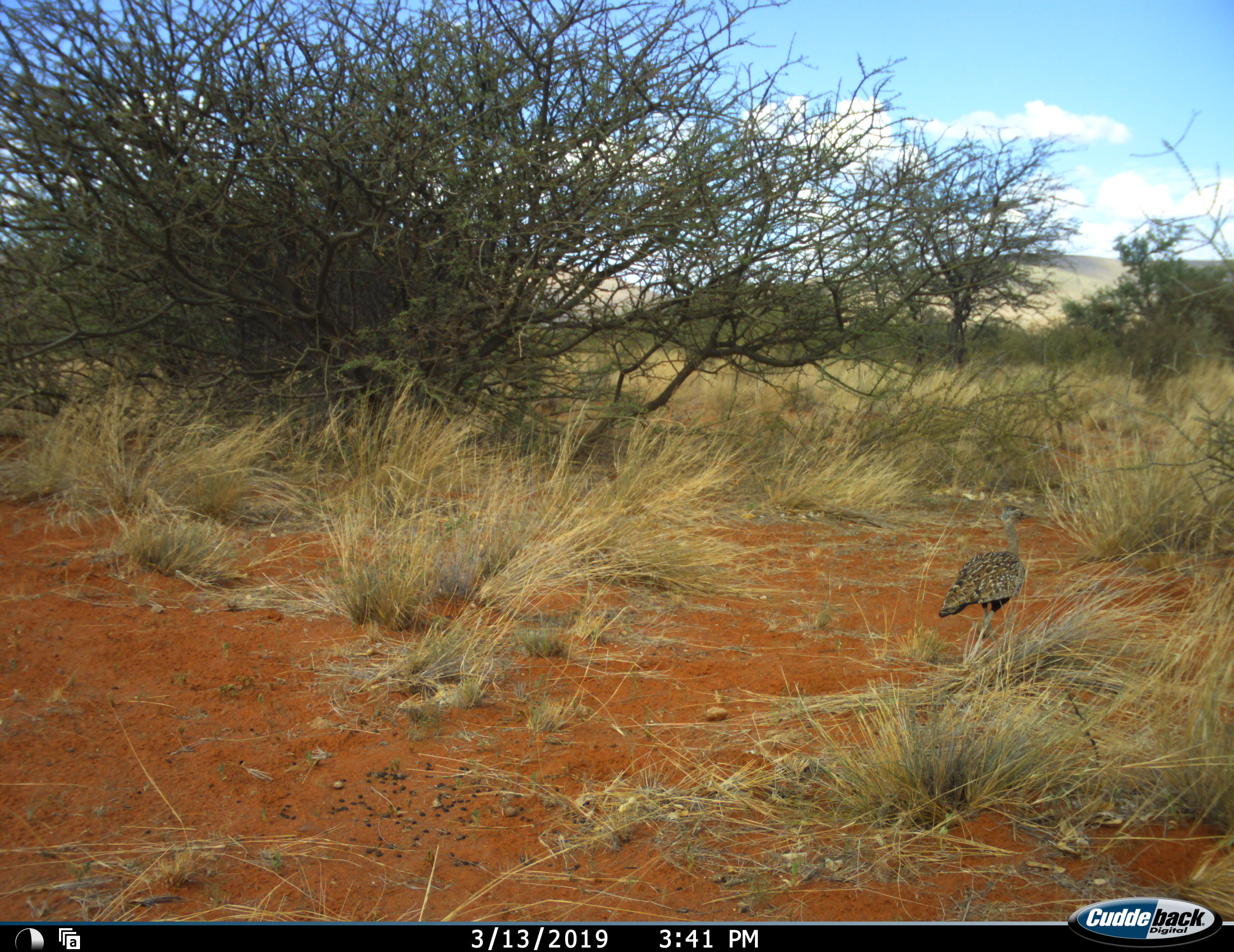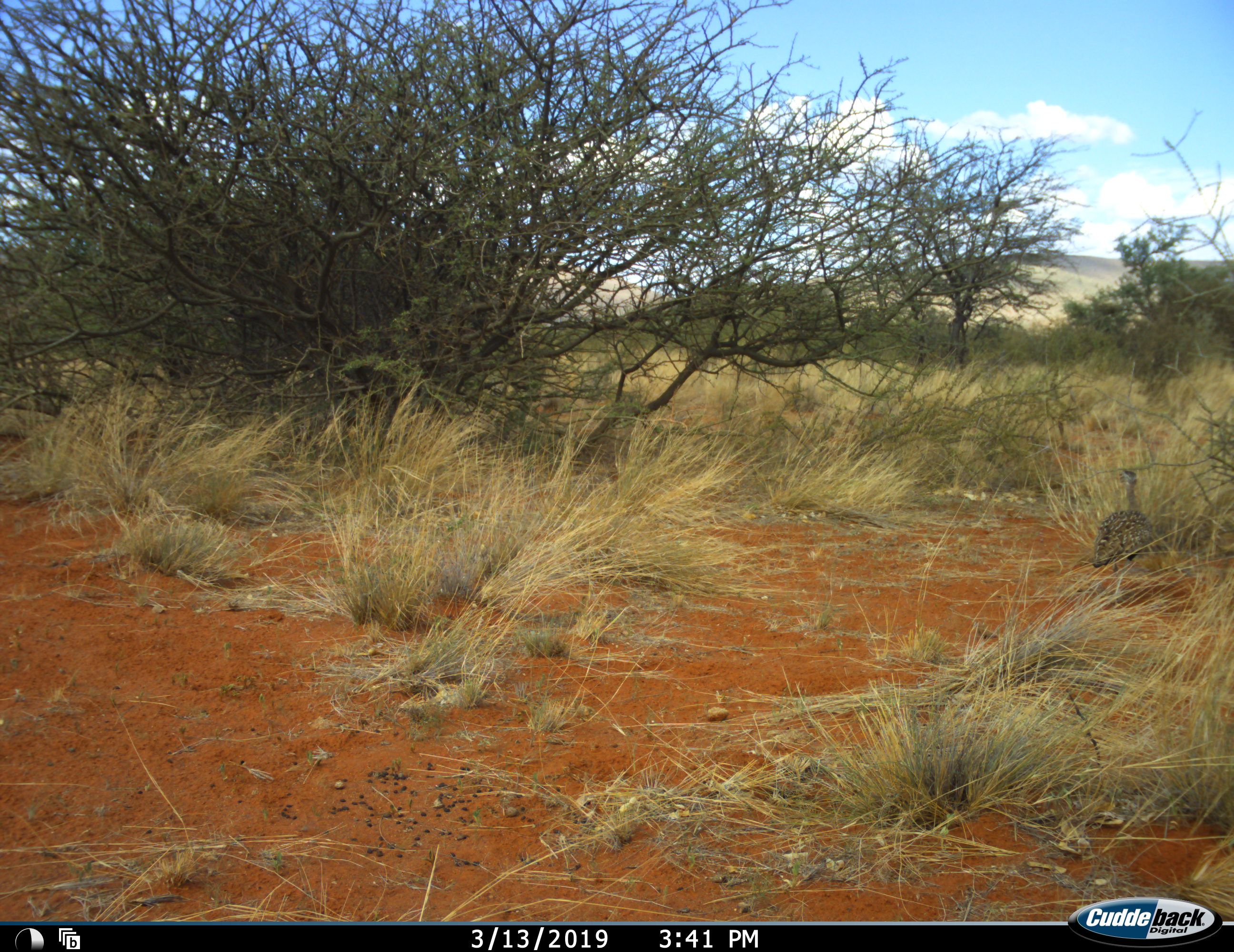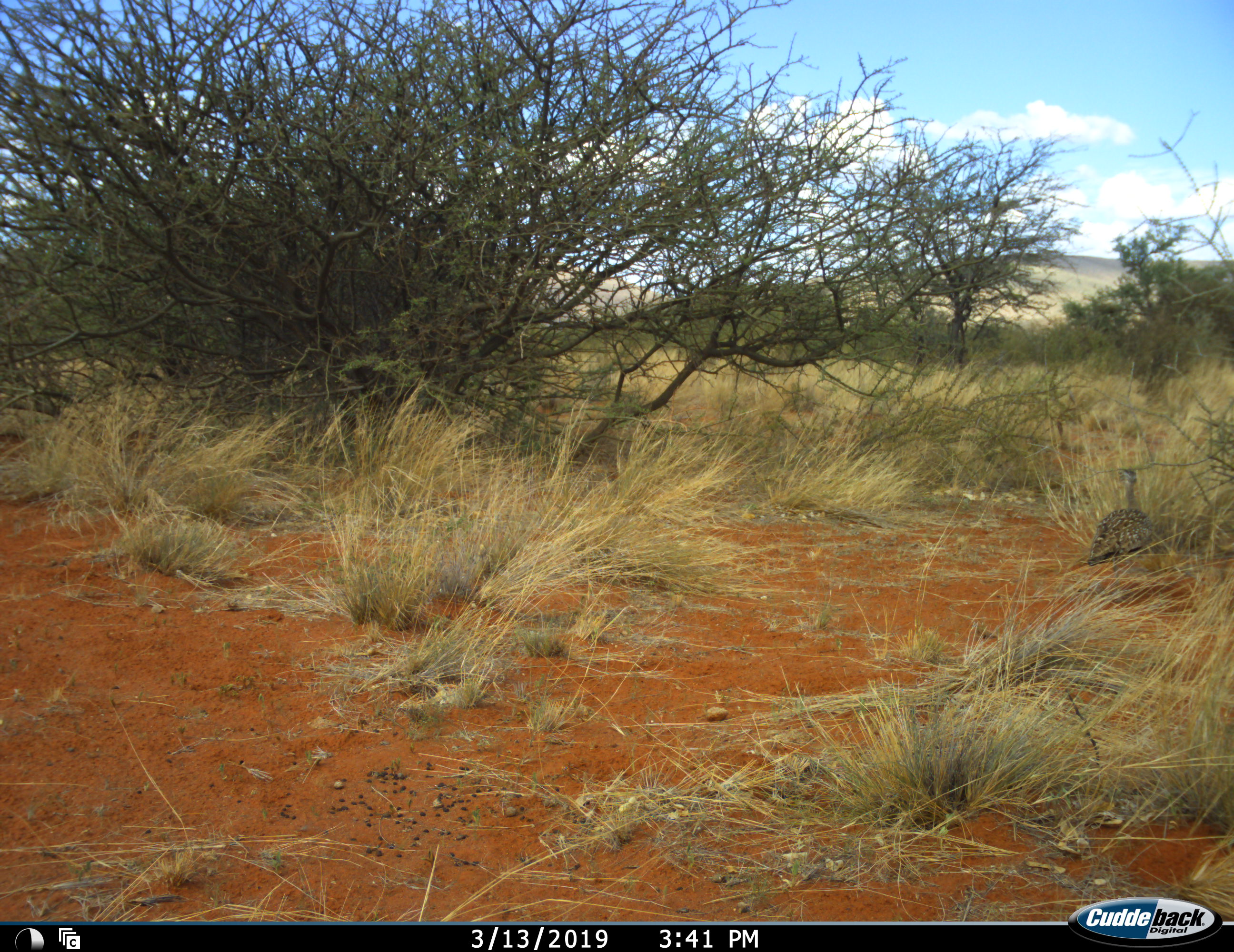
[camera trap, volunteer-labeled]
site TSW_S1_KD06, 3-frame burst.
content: unidentified animal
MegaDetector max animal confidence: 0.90